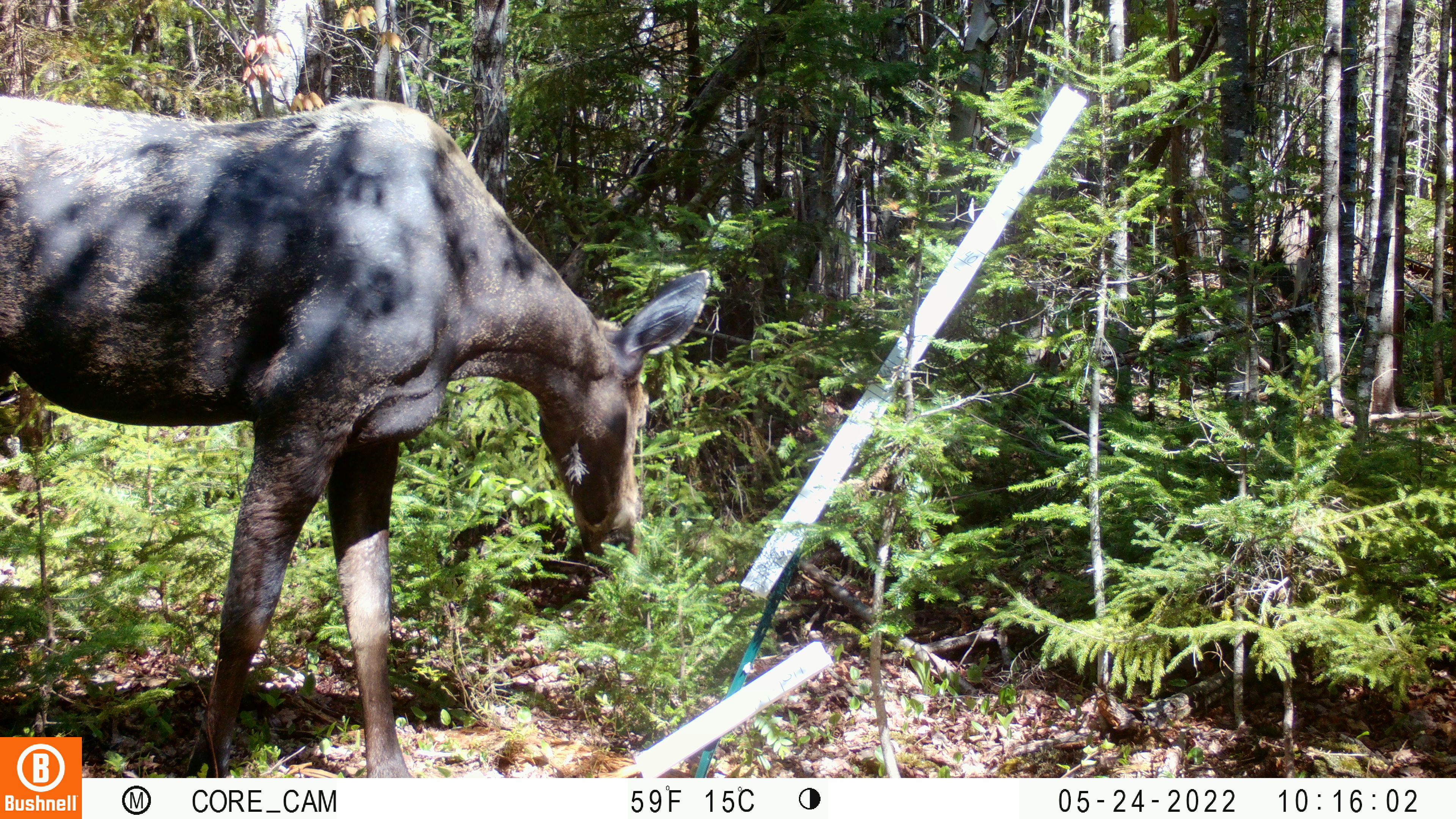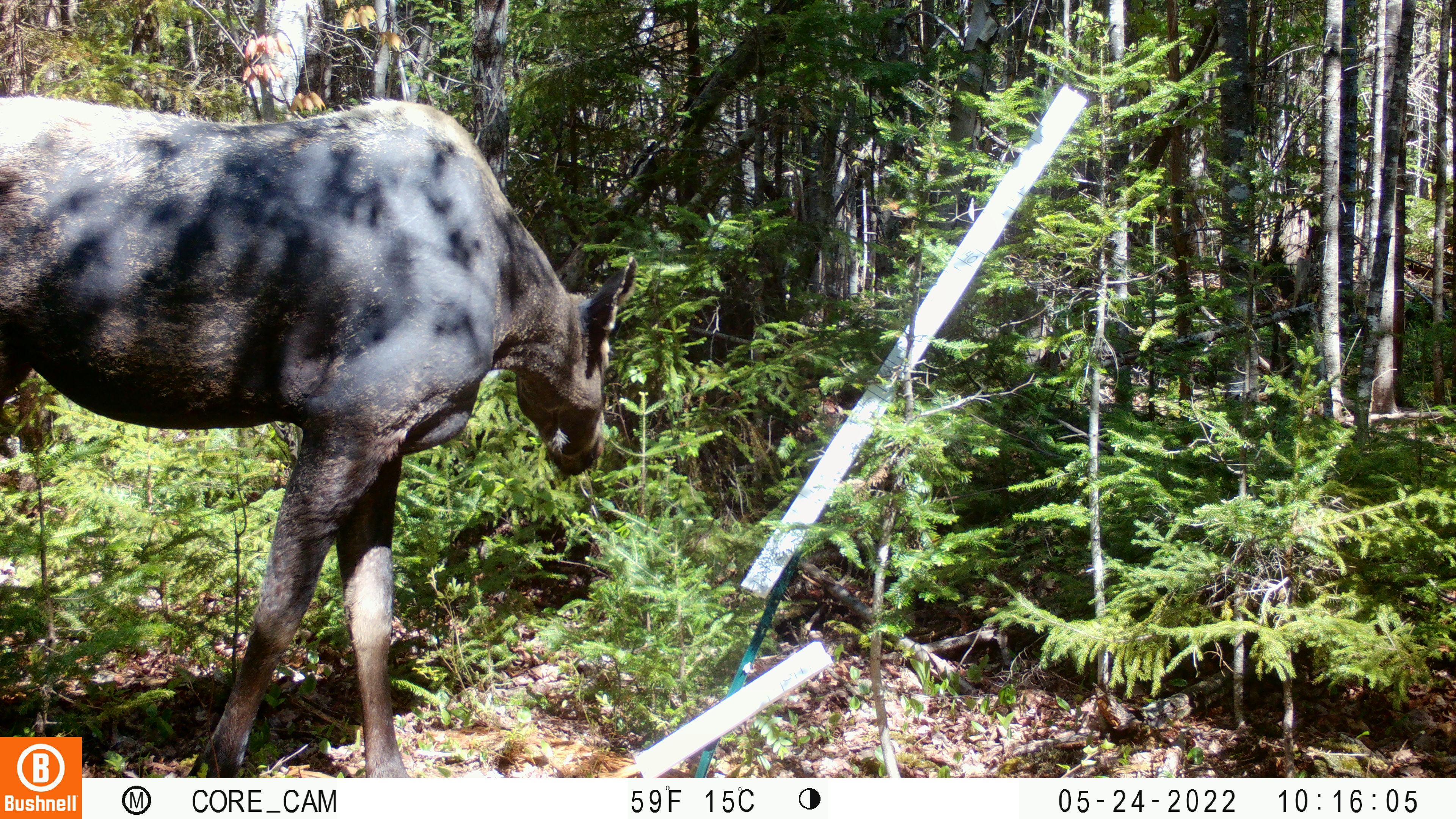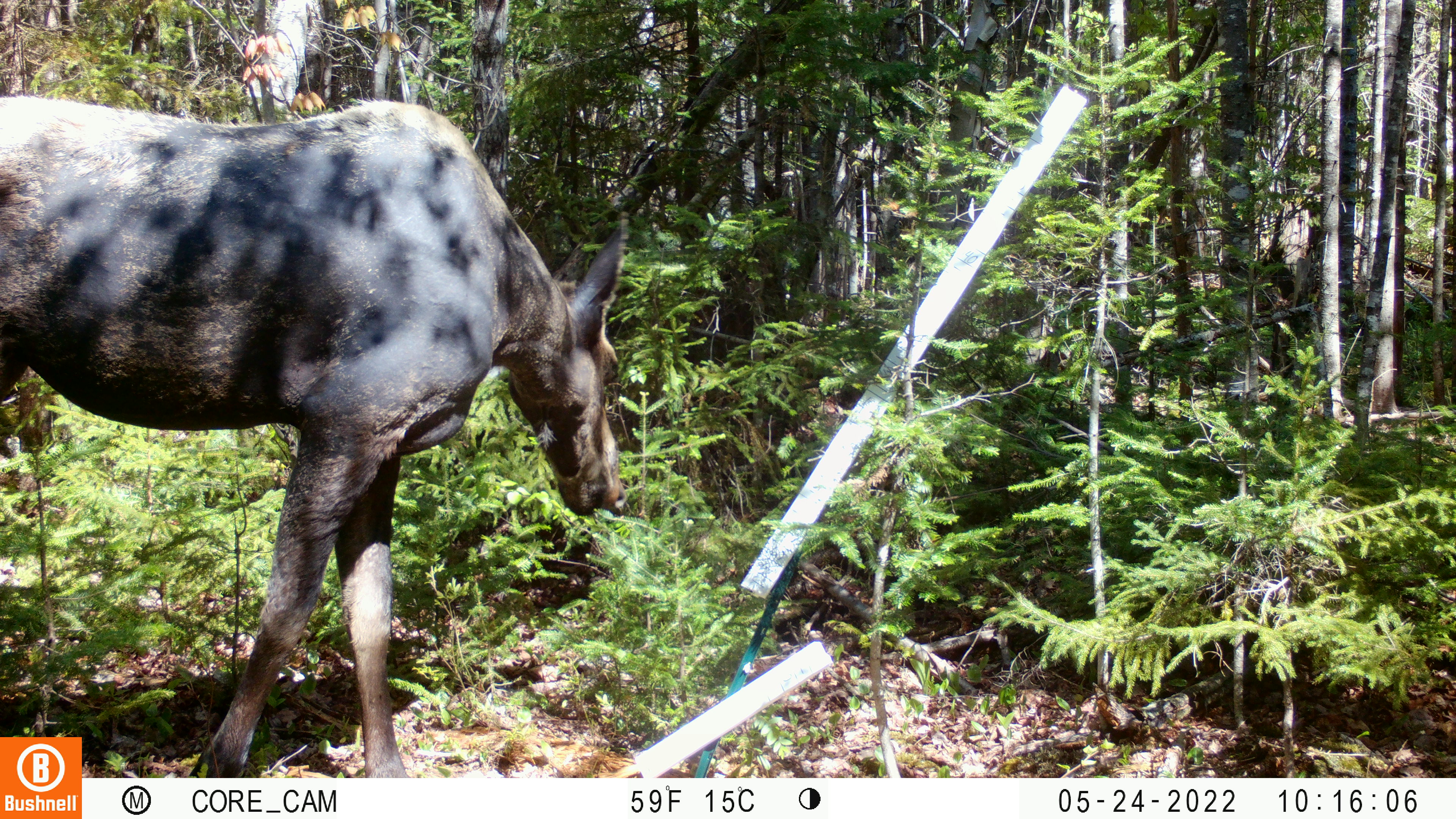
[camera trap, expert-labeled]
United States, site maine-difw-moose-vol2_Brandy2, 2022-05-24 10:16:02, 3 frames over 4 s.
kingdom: Animalia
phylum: Chordata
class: Mammalia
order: Artiodactyla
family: Cervidae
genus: Alces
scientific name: Alces alces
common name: moose